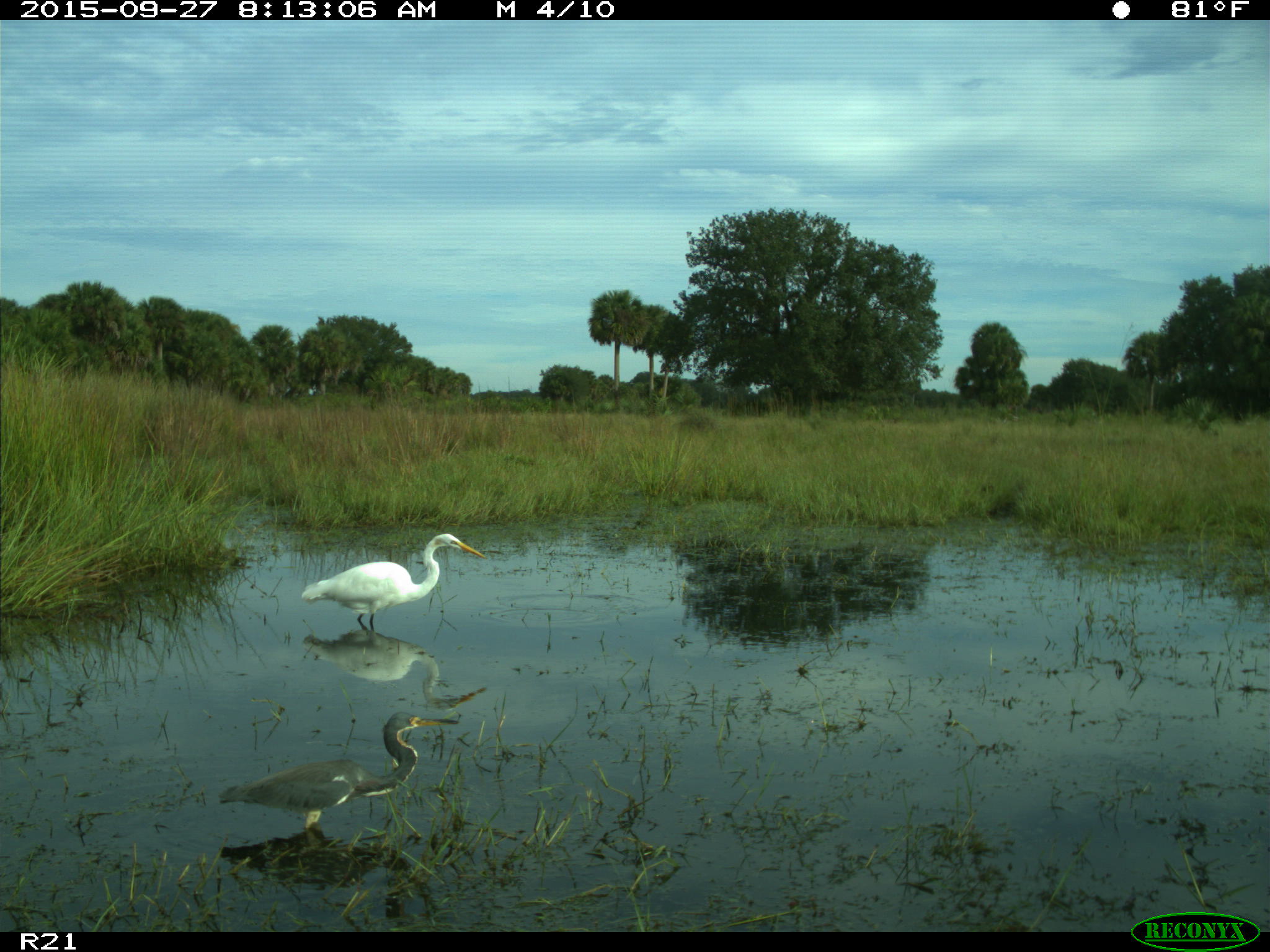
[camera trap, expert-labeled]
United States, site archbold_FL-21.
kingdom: Animalia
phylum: Chordata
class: Aves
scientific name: Aves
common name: birds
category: unidentified bird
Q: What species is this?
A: Unidentified bird (birds) (Aves).